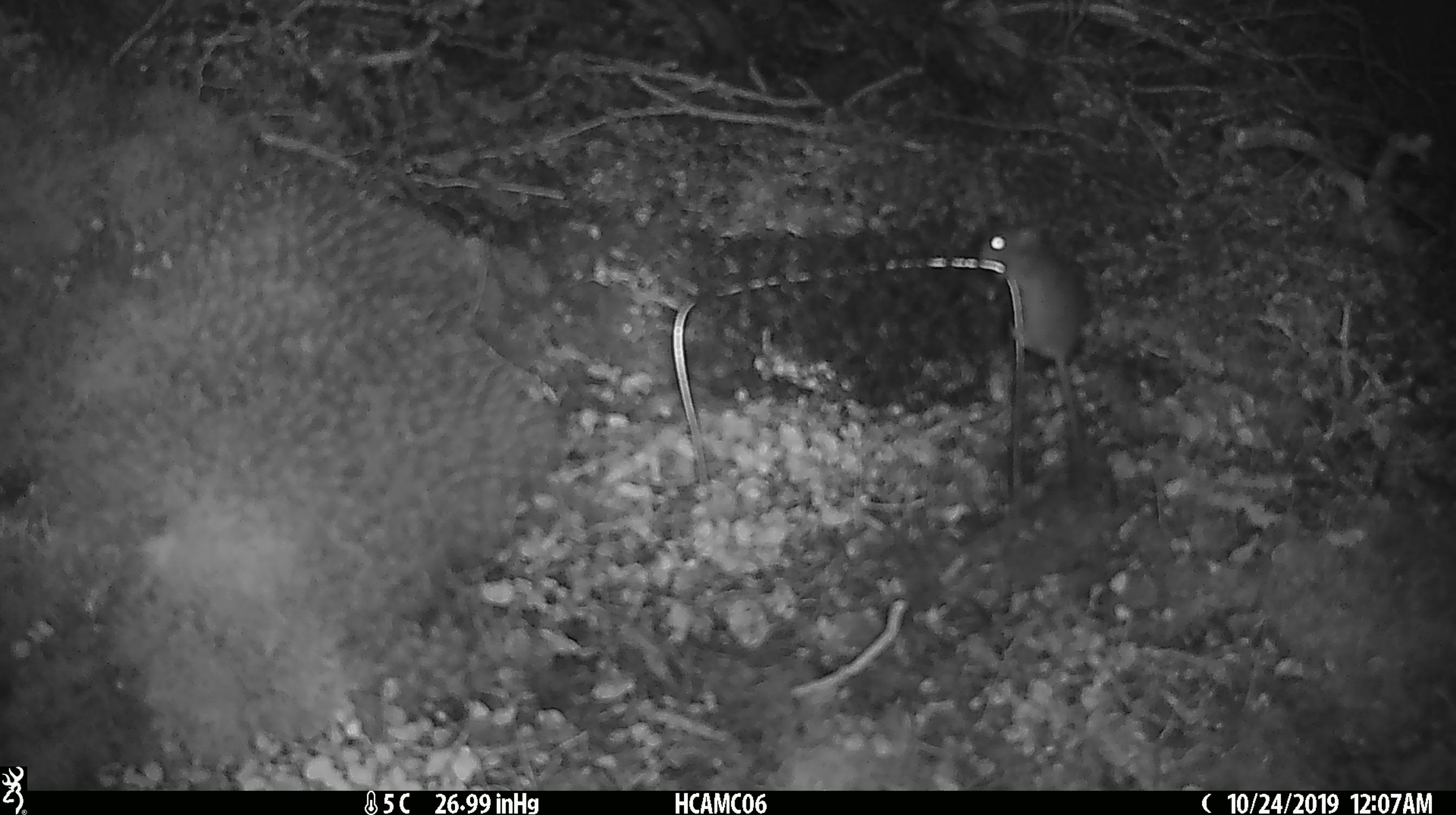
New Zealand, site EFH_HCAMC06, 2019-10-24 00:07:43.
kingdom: Animalia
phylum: Chordata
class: Mammalia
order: Rodentia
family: Muridae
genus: Mus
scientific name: Mus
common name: mouse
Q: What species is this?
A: Mouse (Mus).